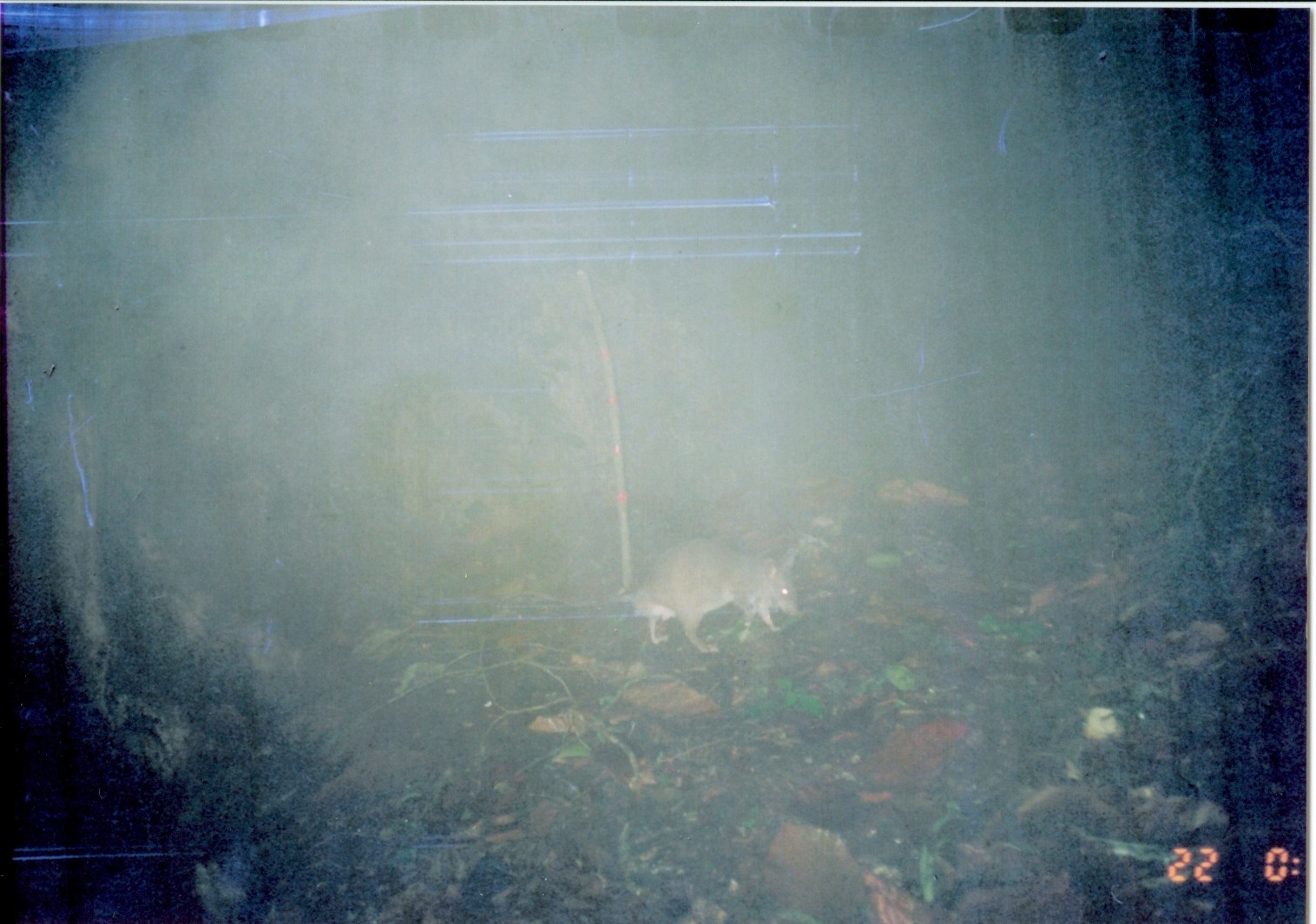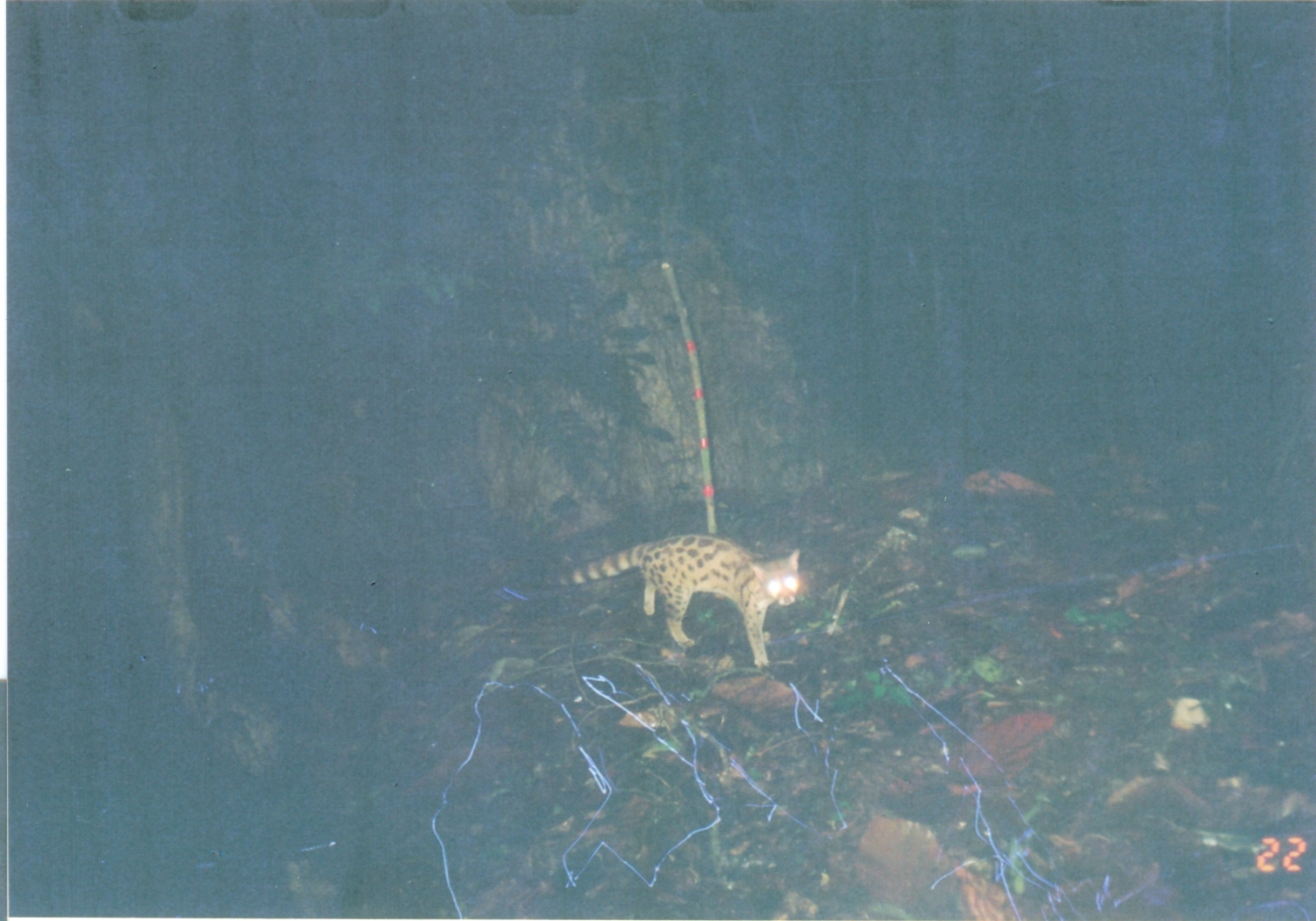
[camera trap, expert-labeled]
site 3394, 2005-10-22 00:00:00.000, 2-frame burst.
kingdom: Animalia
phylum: Chordata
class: Mammalia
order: Rodentia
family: Nesomyidae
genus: Cricetomys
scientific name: Cricetomys gambianus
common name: african giant pouched rat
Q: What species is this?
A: Cricetomys gambianus (african giant pouched rat).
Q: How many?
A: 1.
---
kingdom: Animalia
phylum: Chordata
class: Mammalia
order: Carnivora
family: Viverridae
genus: Genetta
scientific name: Genetta maculata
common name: rusty-spotted genet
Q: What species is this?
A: Genetta maculata (rusty-spotted genet).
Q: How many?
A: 1.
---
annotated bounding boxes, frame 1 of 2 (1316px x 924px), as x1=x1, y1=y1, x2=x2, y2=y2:
cricetomys gambianus: x1=495, y1=536, x2=801, y2=656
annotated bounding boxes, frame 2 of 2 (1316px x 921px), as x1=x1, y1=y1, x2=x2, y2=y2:
genetta maculata: x1=509, y1=530, x2=801, y2=668